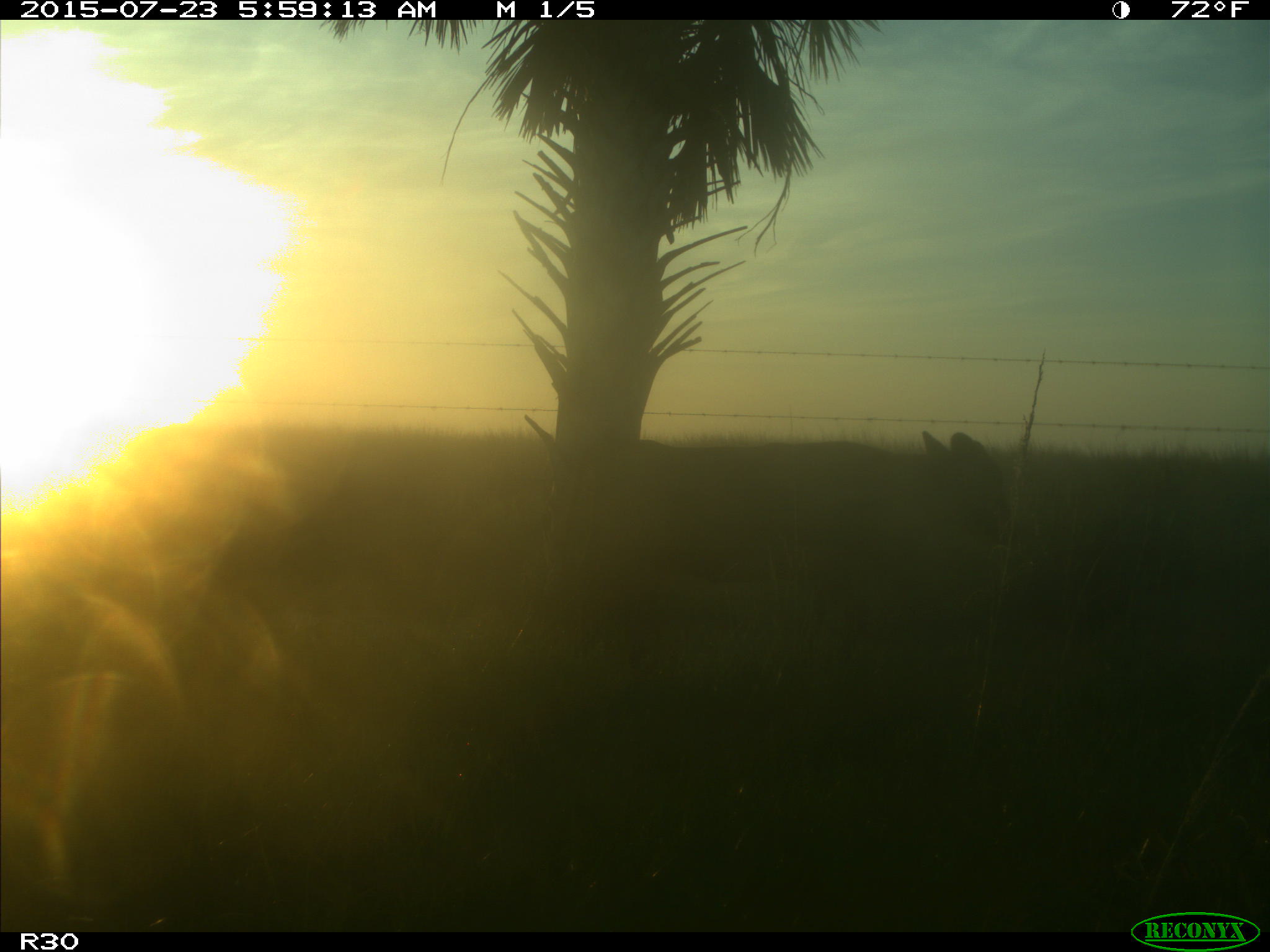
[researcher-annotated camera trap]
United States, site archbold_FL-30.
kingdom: Animalia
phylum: Chordata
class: Mammalia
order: Artiodactyla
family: Bovidae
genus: Bos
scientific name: Bos taurus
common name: domestic cow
Bos taurus (domestic cow).